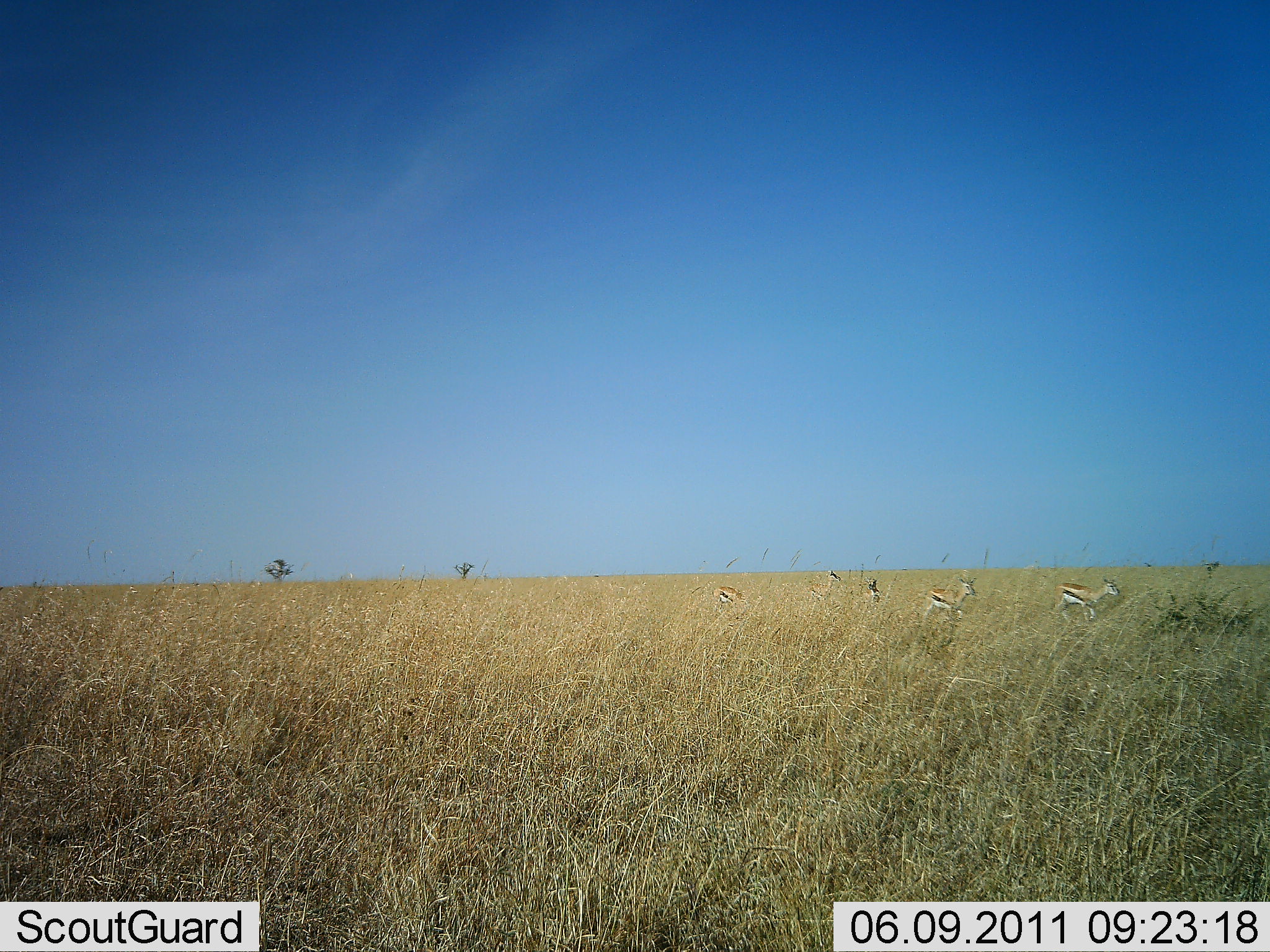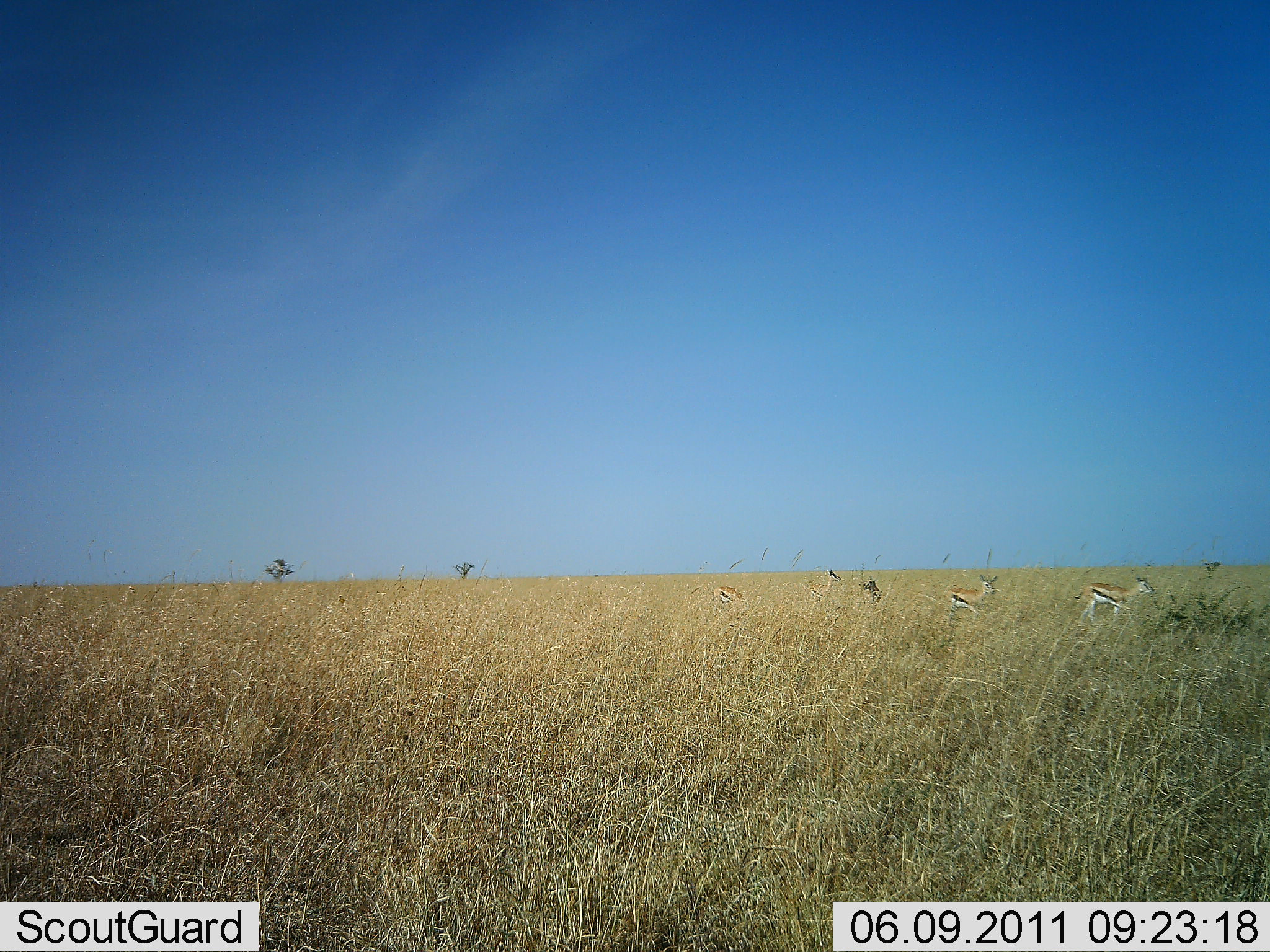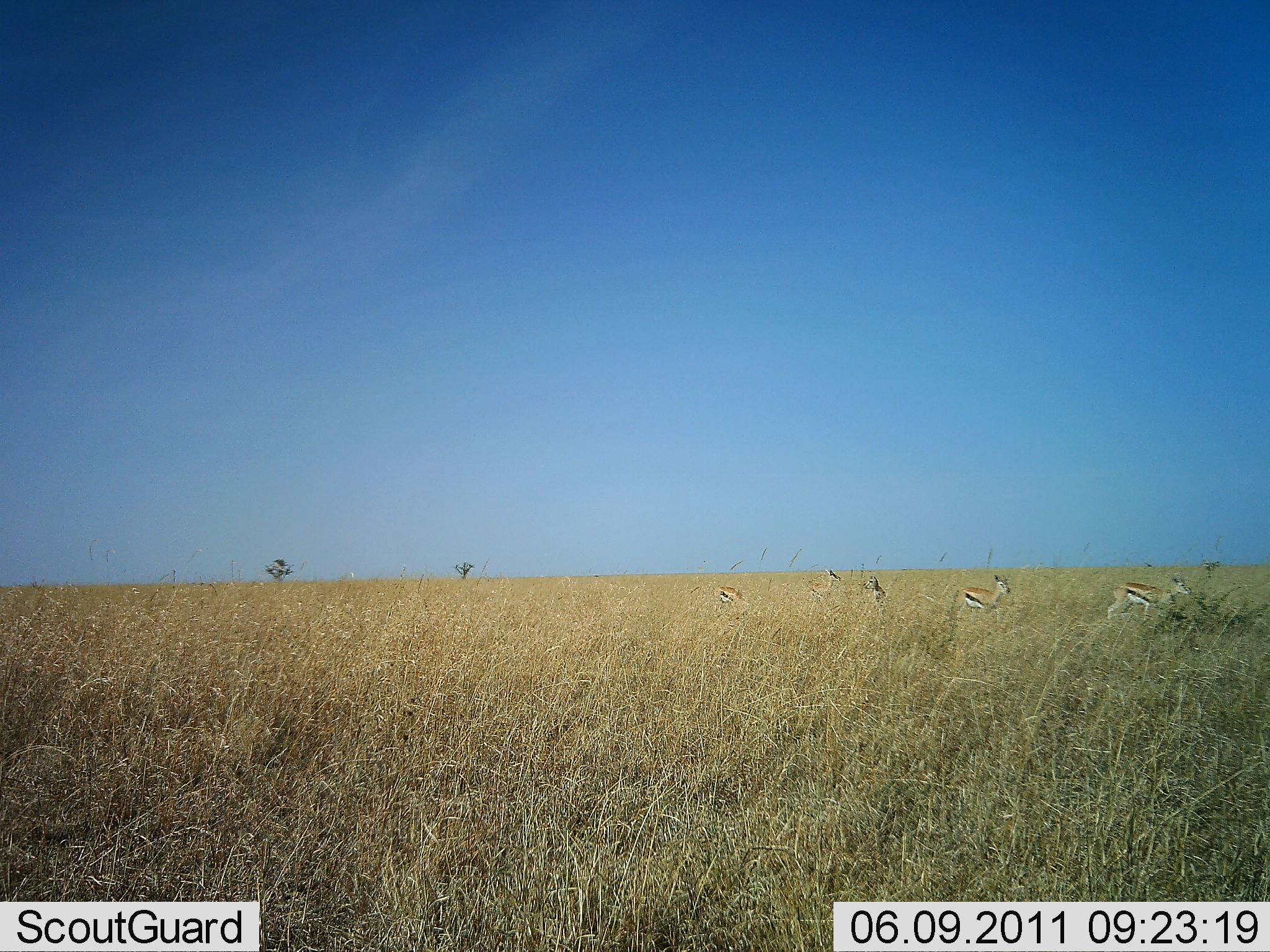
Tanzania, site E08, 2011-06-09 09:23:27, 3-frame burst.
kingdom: Animalia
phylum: Chordata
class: Mammalia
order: Artiodactyla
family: Bovidae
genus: Eudorcas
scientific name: Eudorcas thomsonii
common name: thomson's gazelle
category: gazellethomsons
Gazellethomsons (thomson's gazelle) (Eudorcas thomsonii), count 5. Behavior (volunteer vote fractions): standing 25%, resting 8%, moving 92%, interacting 0%. Young present (vote fraction): 0%. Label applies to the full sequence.